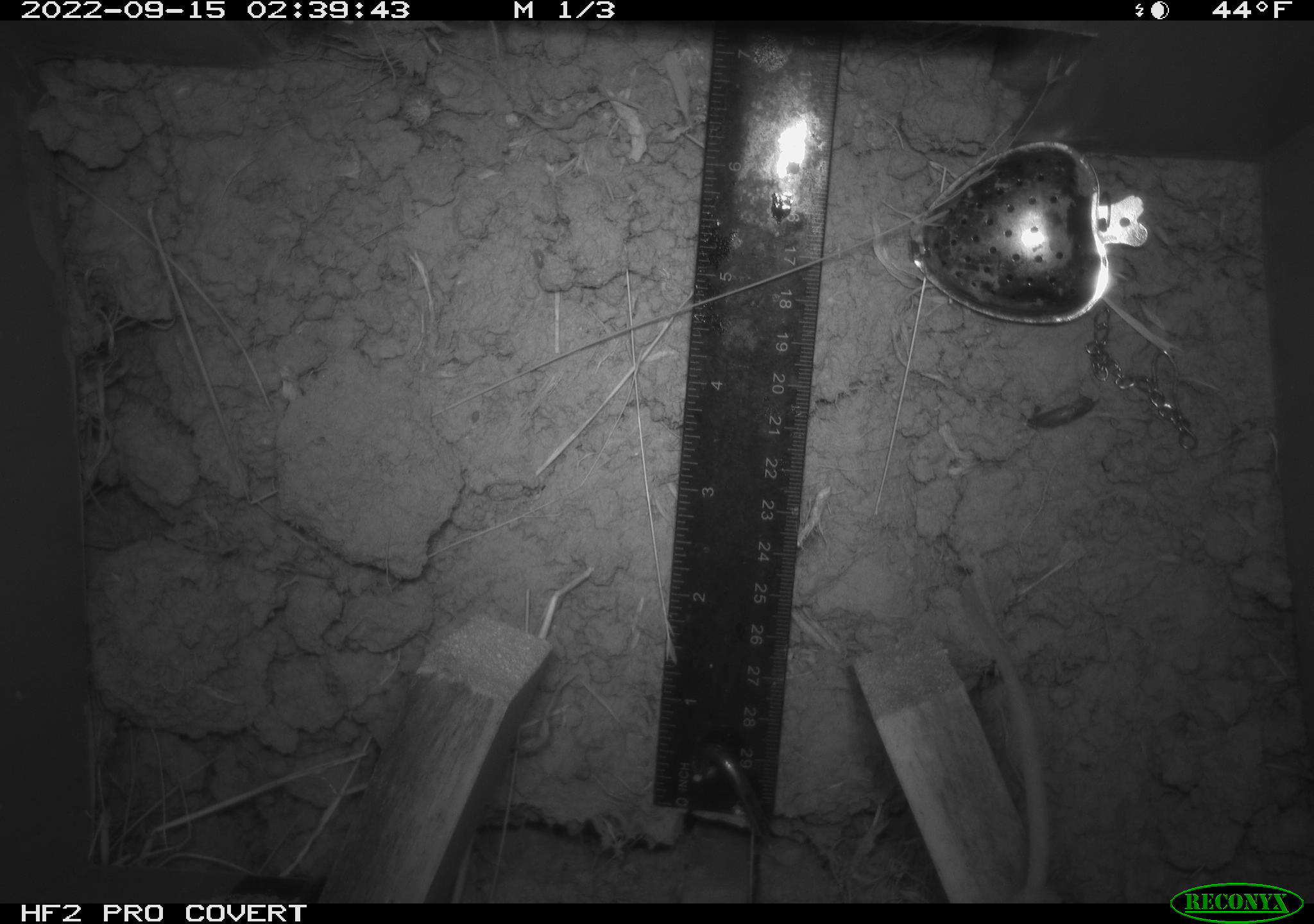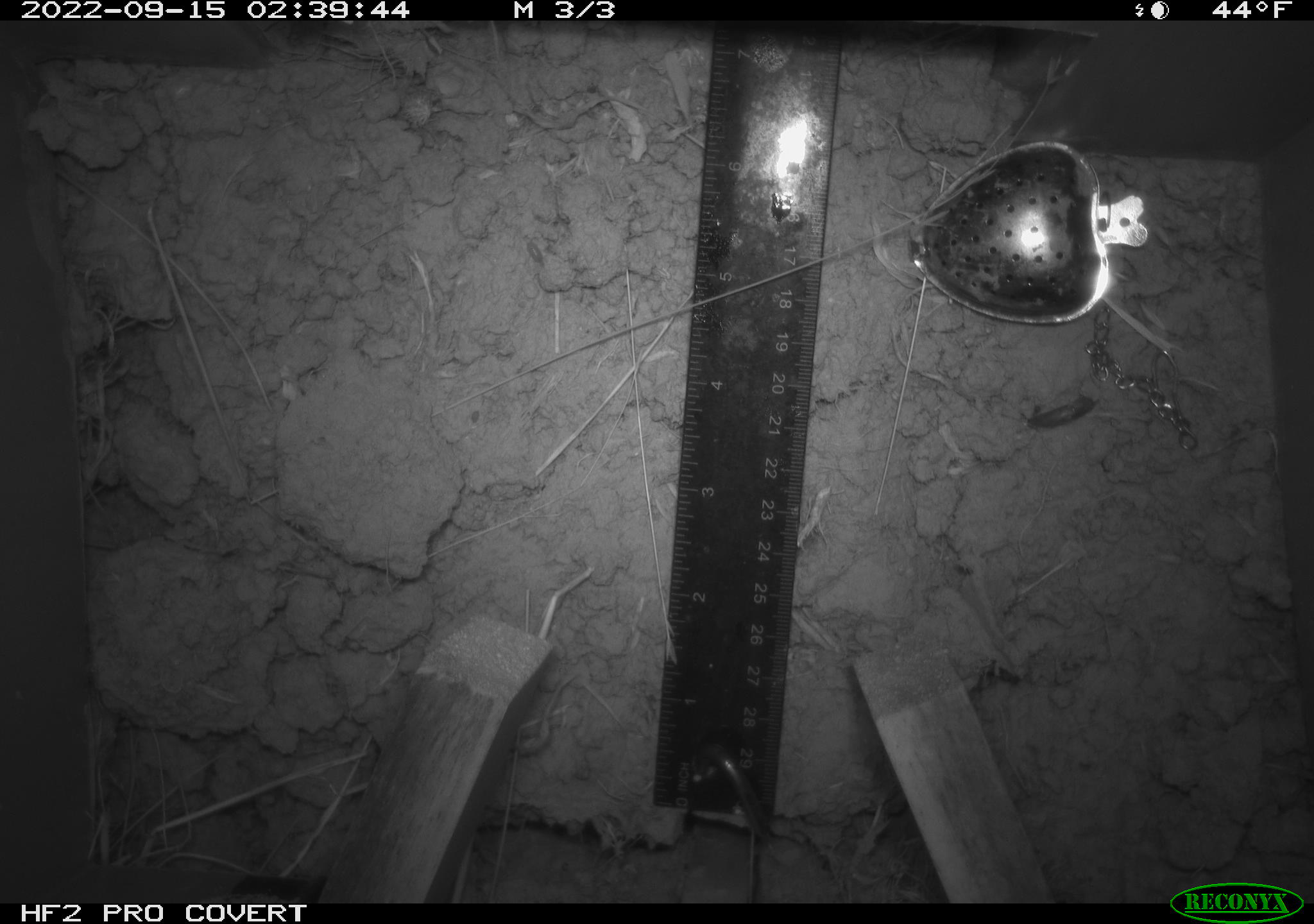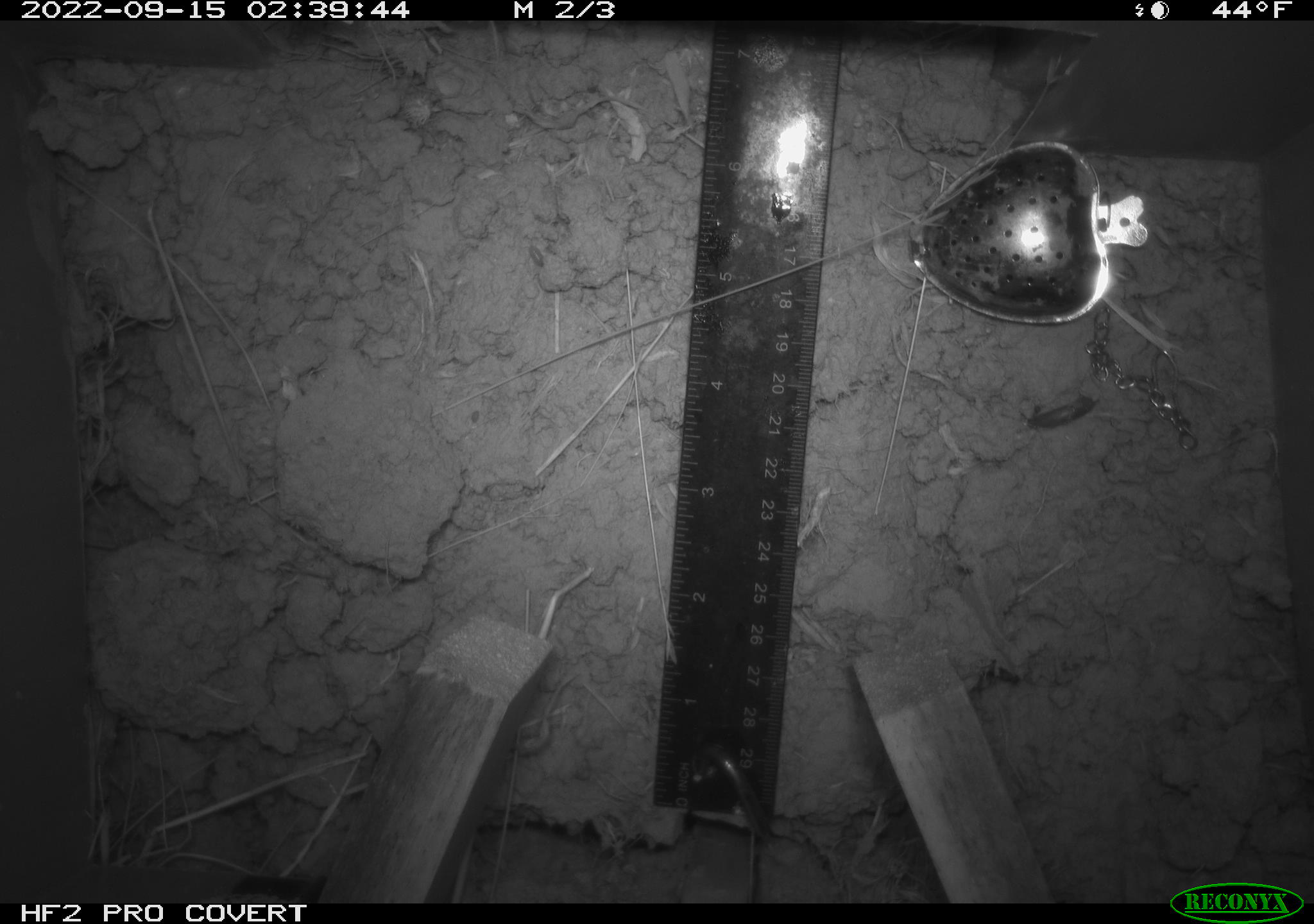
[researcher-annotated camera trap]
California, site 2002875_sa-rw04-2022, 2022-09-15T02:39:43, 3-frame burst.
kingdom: Animalia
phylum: Chordata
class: Mammalia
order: Rodentia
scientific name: Rodentia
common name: mouse species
Mouse species (Rodentia).